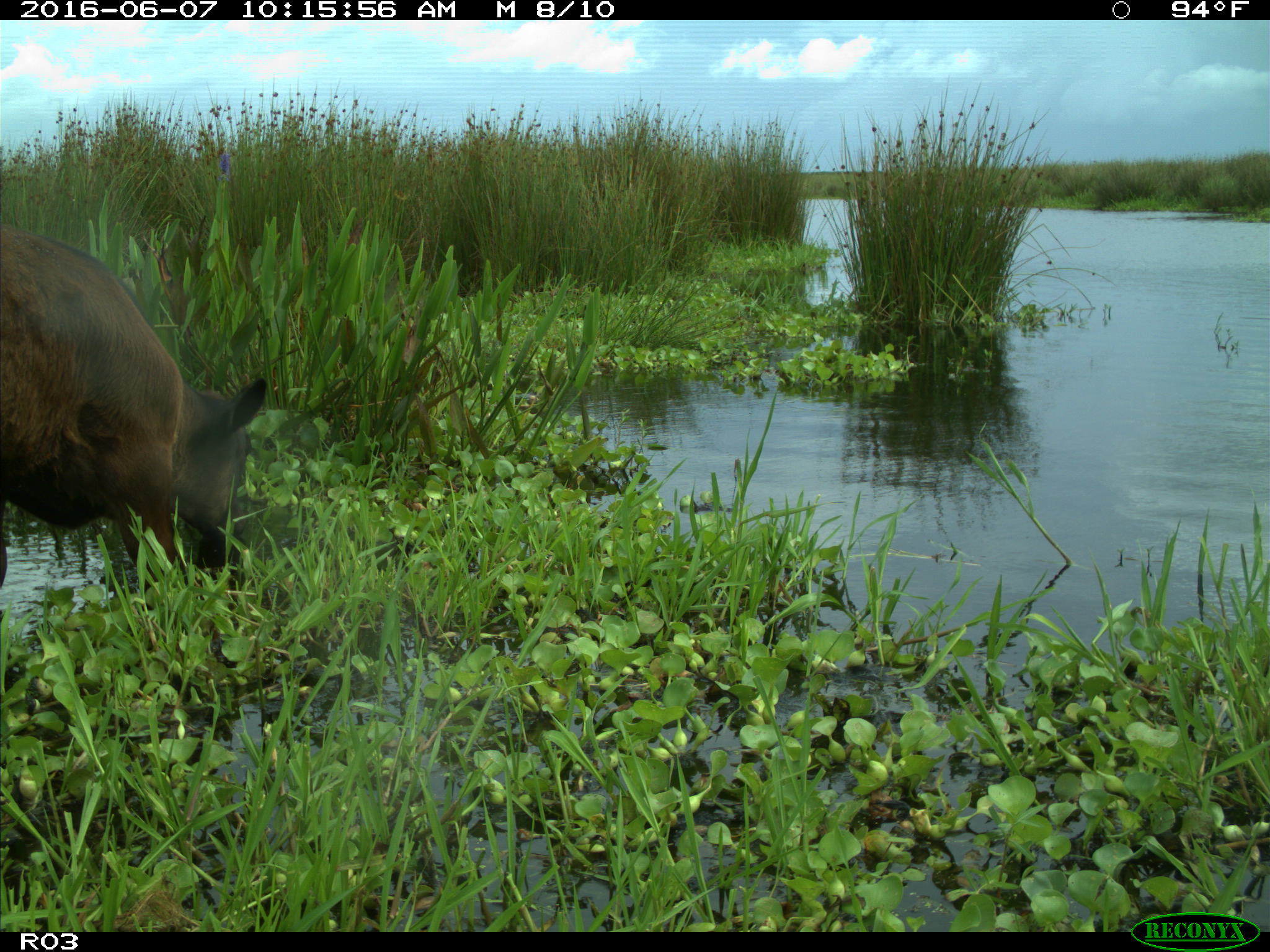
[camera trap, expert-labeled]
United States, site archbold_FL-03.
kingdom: Animalia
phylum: Chordata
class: Mammalia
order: Artiodactyla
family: Bovidae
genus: Bos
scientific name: Bos taurus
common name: domestic cow